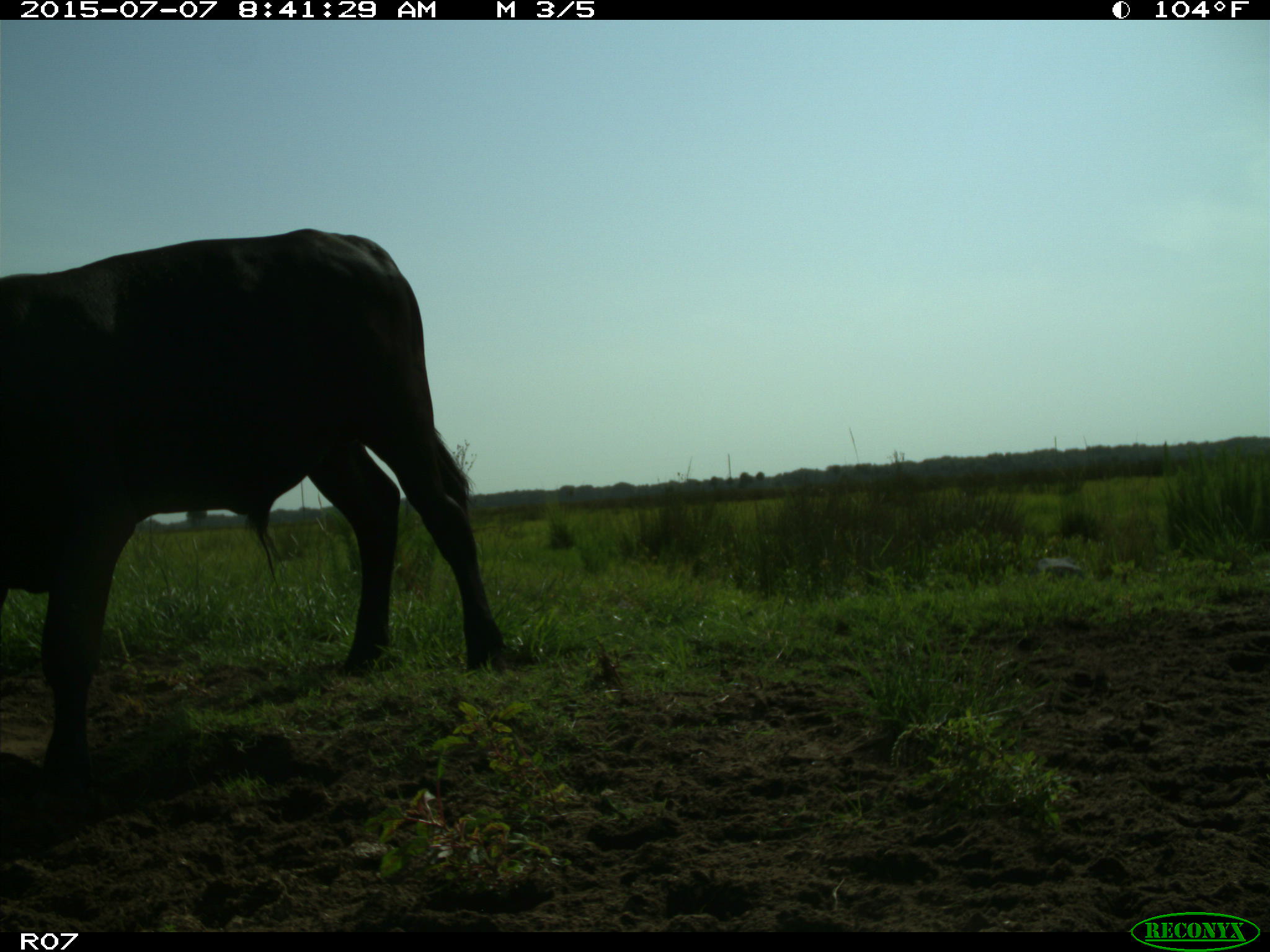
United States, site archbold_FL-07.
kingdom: Animalia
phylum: Chordata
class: Mammalia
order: Artiodactyla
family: Bovidae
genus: Bos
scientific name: Bos taurus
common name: domestic cow